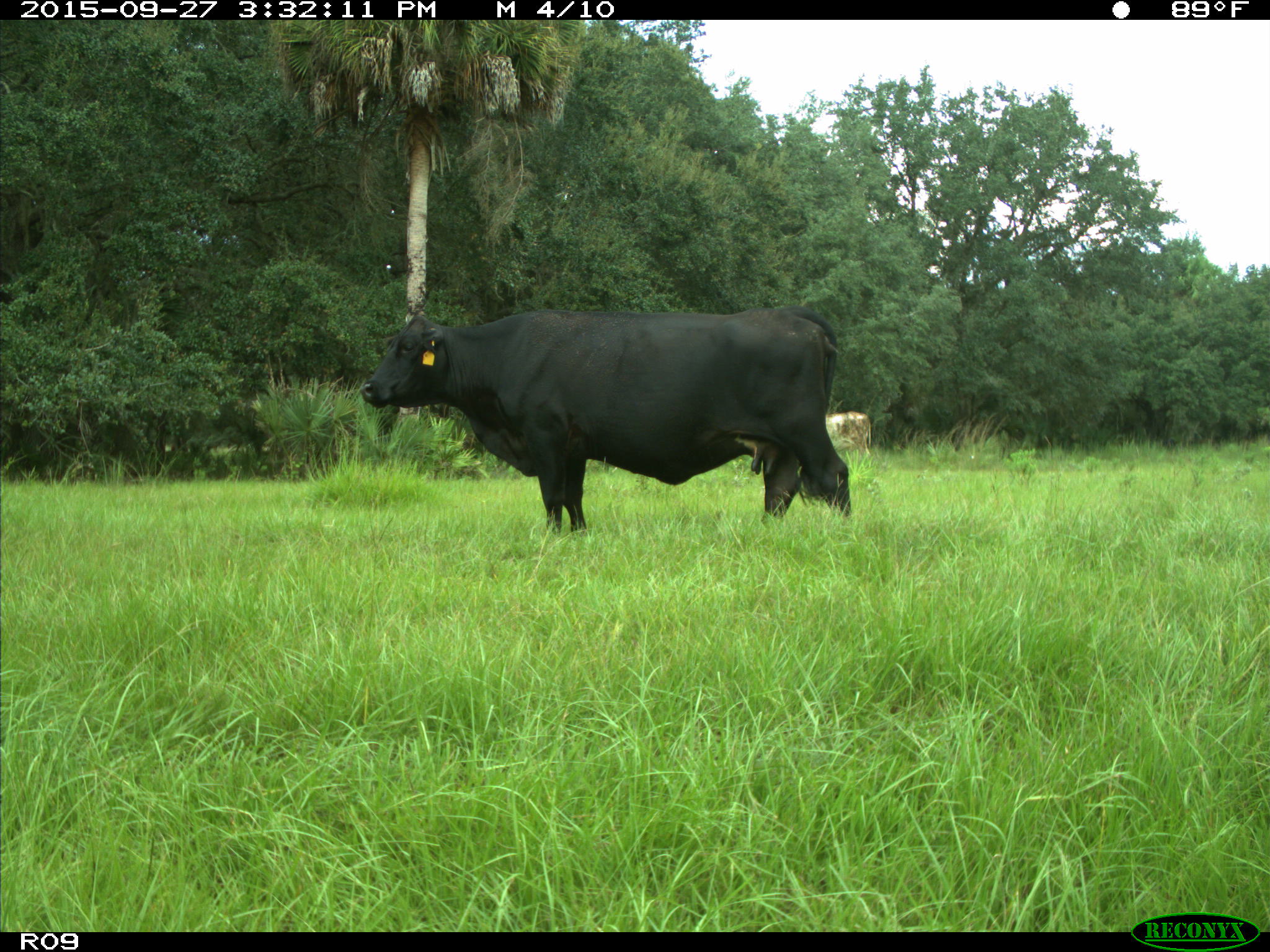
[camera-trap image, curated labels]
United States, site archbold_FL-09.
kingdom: Animalia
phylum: Chordata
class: Mammalia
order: Artiodactyla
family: Bovidae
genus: Bos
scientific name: Bos taurus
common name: domestic cow